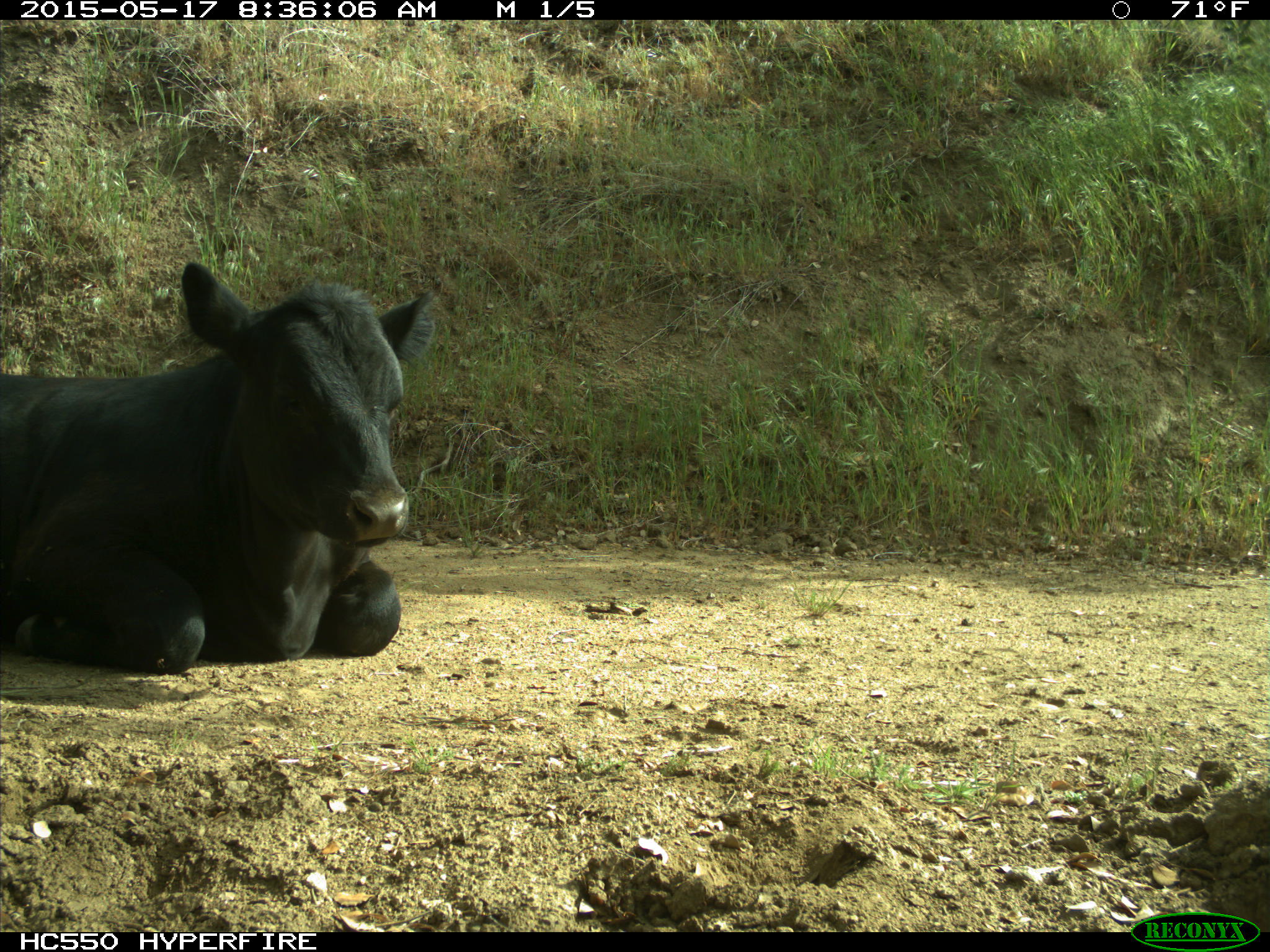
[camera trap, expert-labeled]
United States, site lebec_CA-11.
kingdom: Animalia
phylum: Chordata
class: Mammalia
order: Artiodactyla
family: Bovidae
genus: Bos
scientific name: Bos taurus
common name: domestic cow